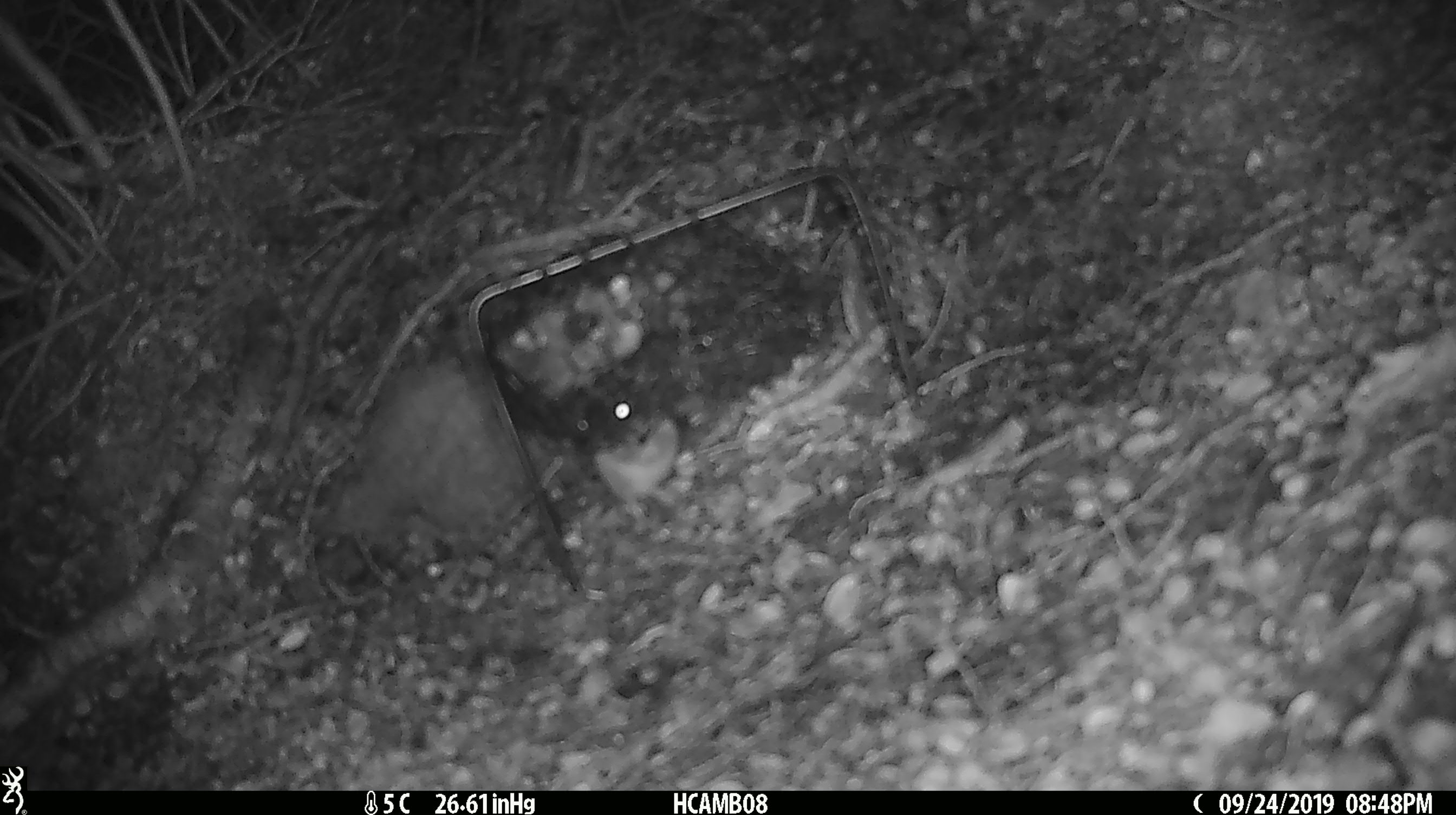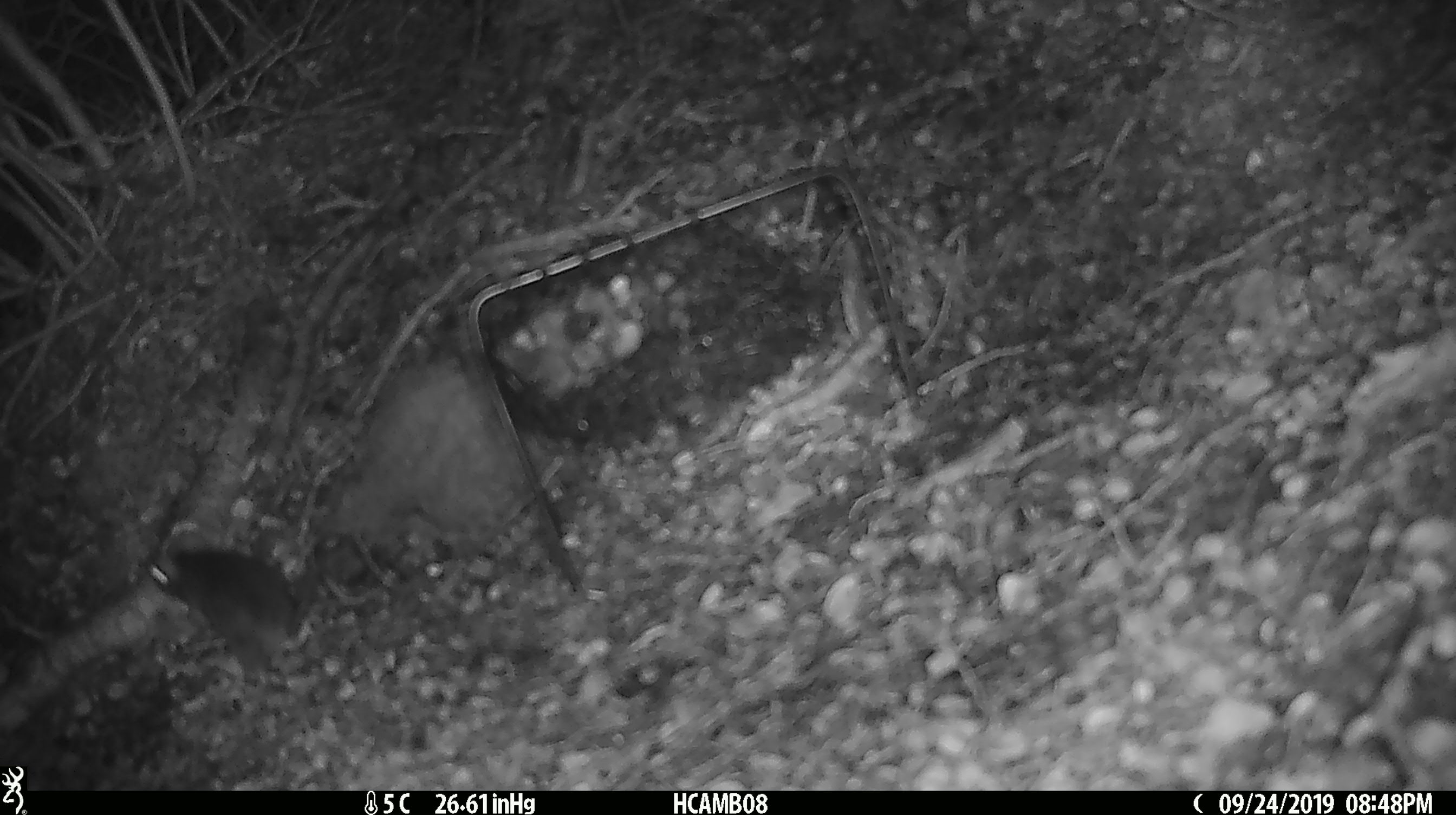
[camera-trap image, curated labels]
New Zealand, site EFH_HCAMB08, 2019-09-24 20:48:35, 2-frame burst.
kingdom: Animalia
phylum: Chordata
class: Mammalia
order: Rodentia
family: Muridae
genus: Mus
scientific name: Mus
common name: mouse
Mouse (Mus).